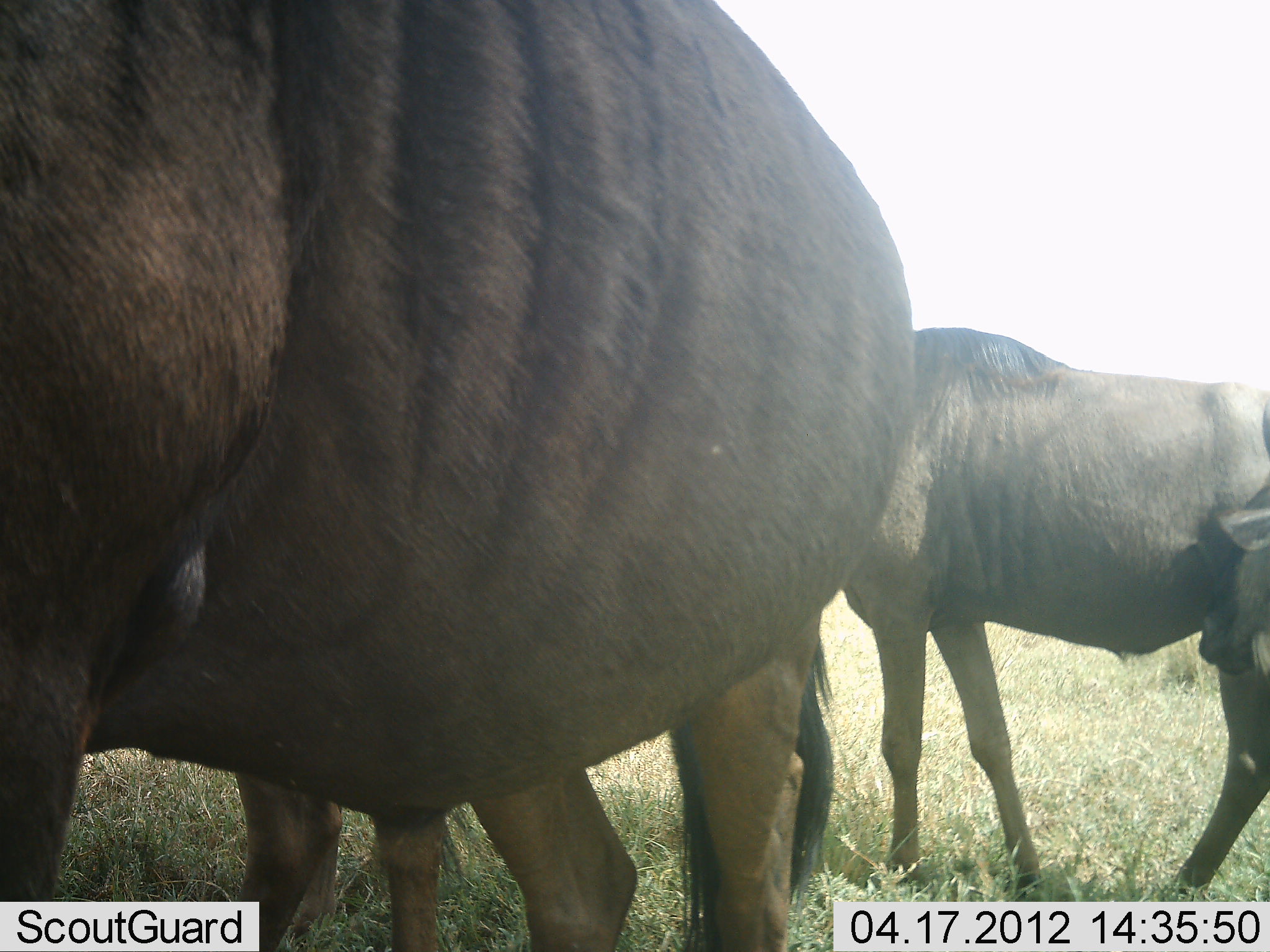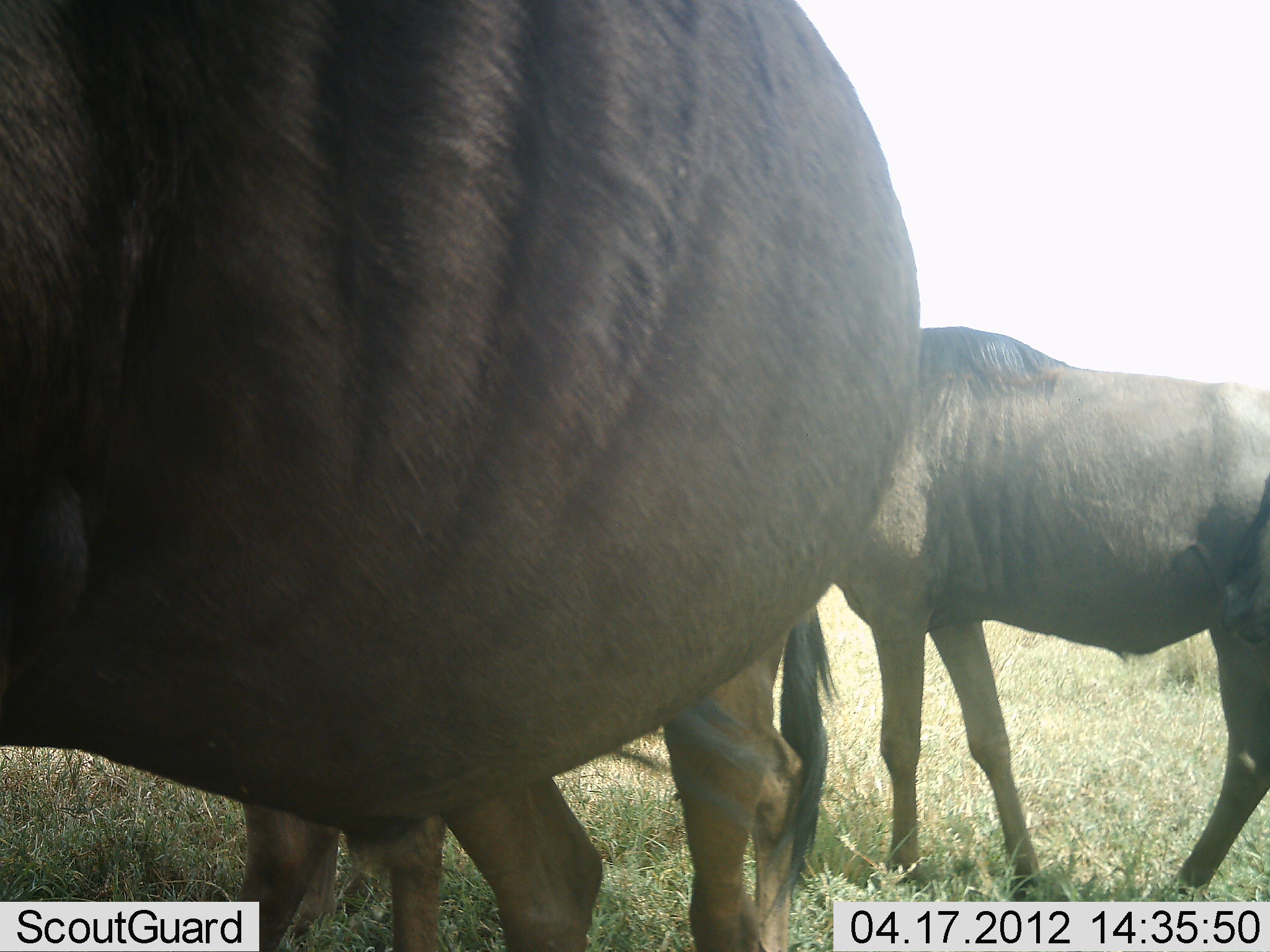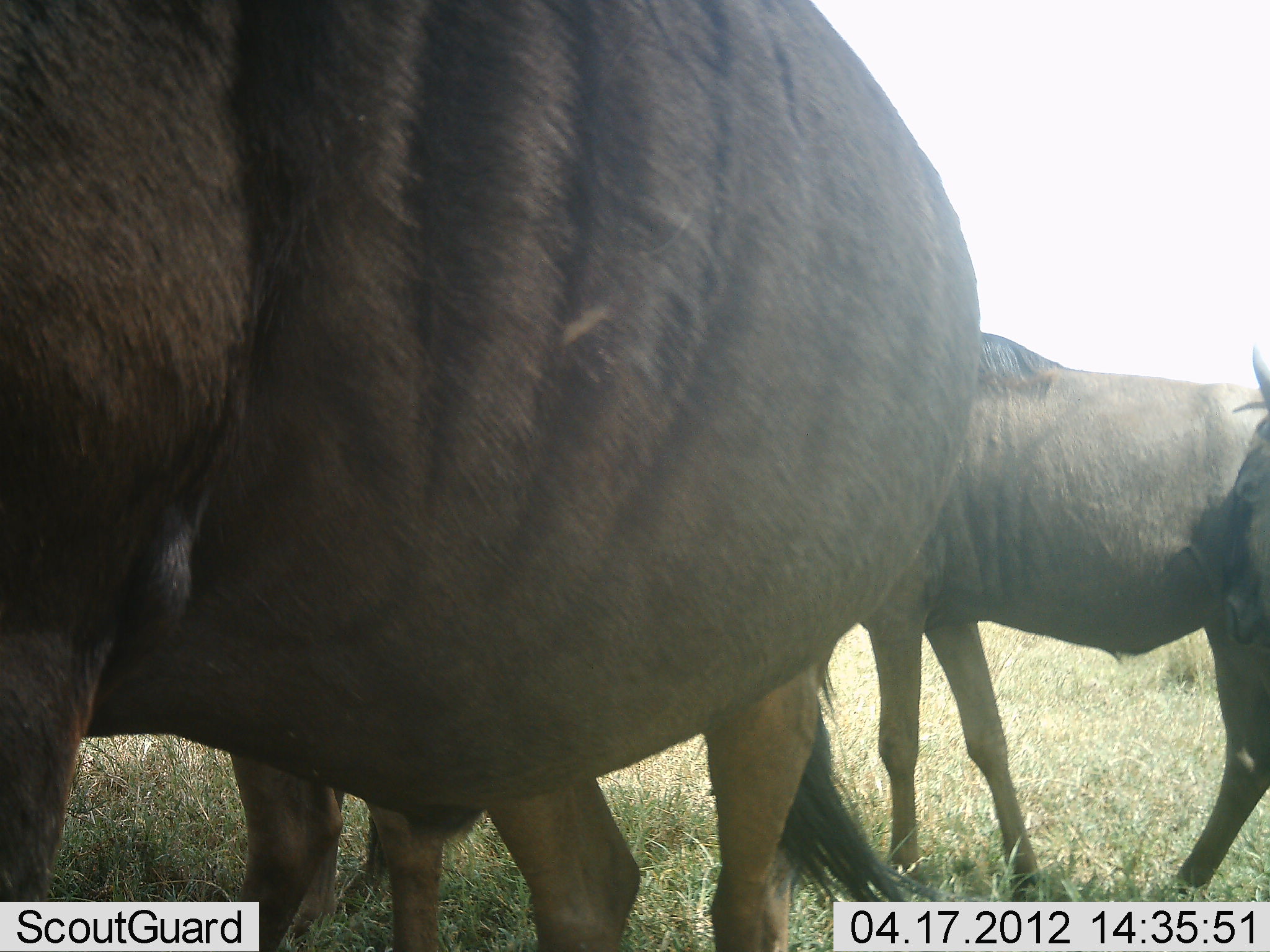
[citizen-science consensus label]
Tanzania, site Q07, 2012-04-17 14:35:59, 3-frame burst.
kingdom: Animalia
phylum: Chordata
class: Mammalia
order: Artiodactyla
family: Bovidae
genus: Connochaetes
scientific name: Connochaetes taurinus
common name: blue wildebeest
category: wildebeest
Wildebeest (blue wildebeest) (Connochaetes taurinus), count 4. Behavior (volunteer vote fractions): standing 91%, resting 4%, moving 9%, interacting 13%. Young present (vote fraction): 0%. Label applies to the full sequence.